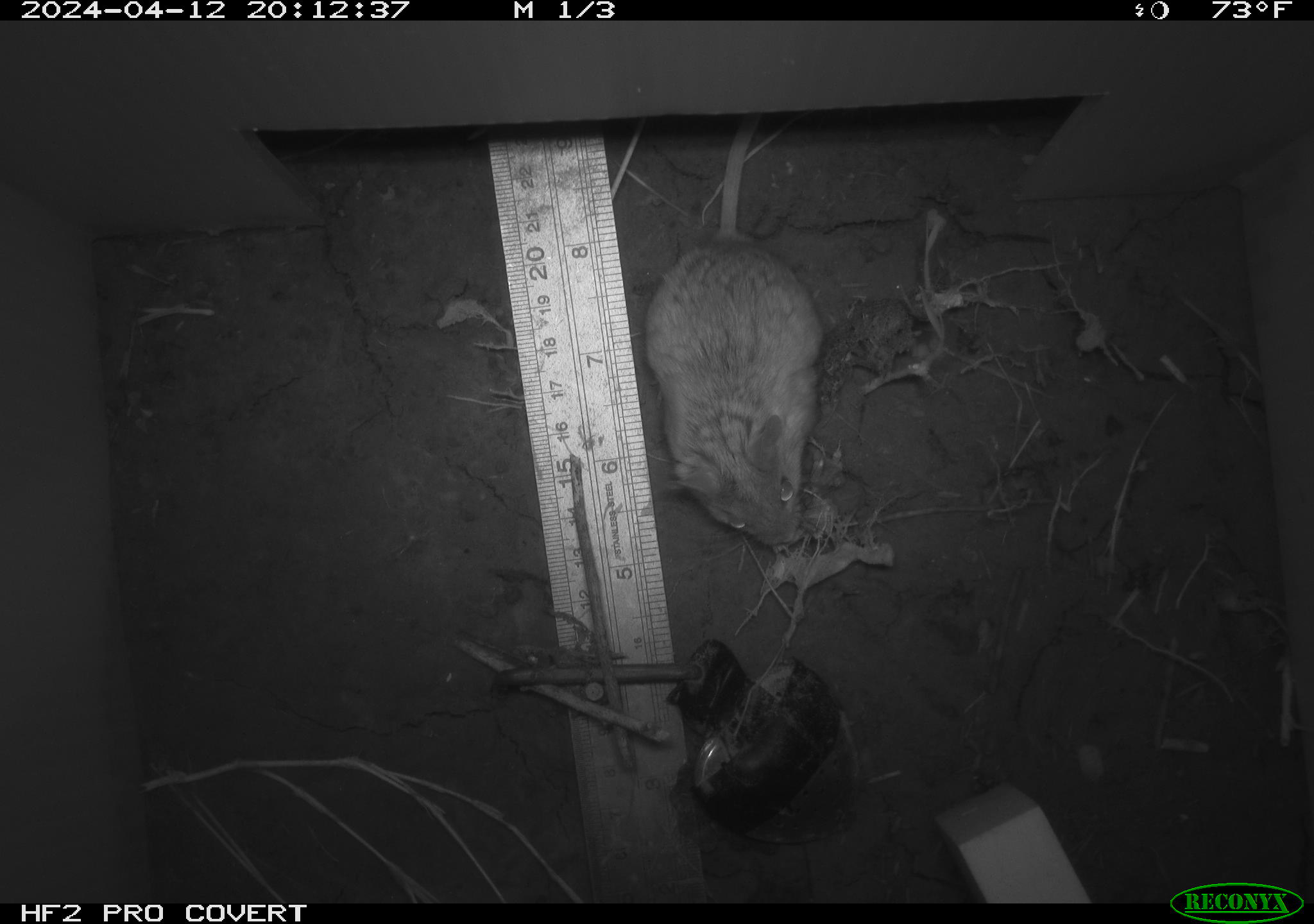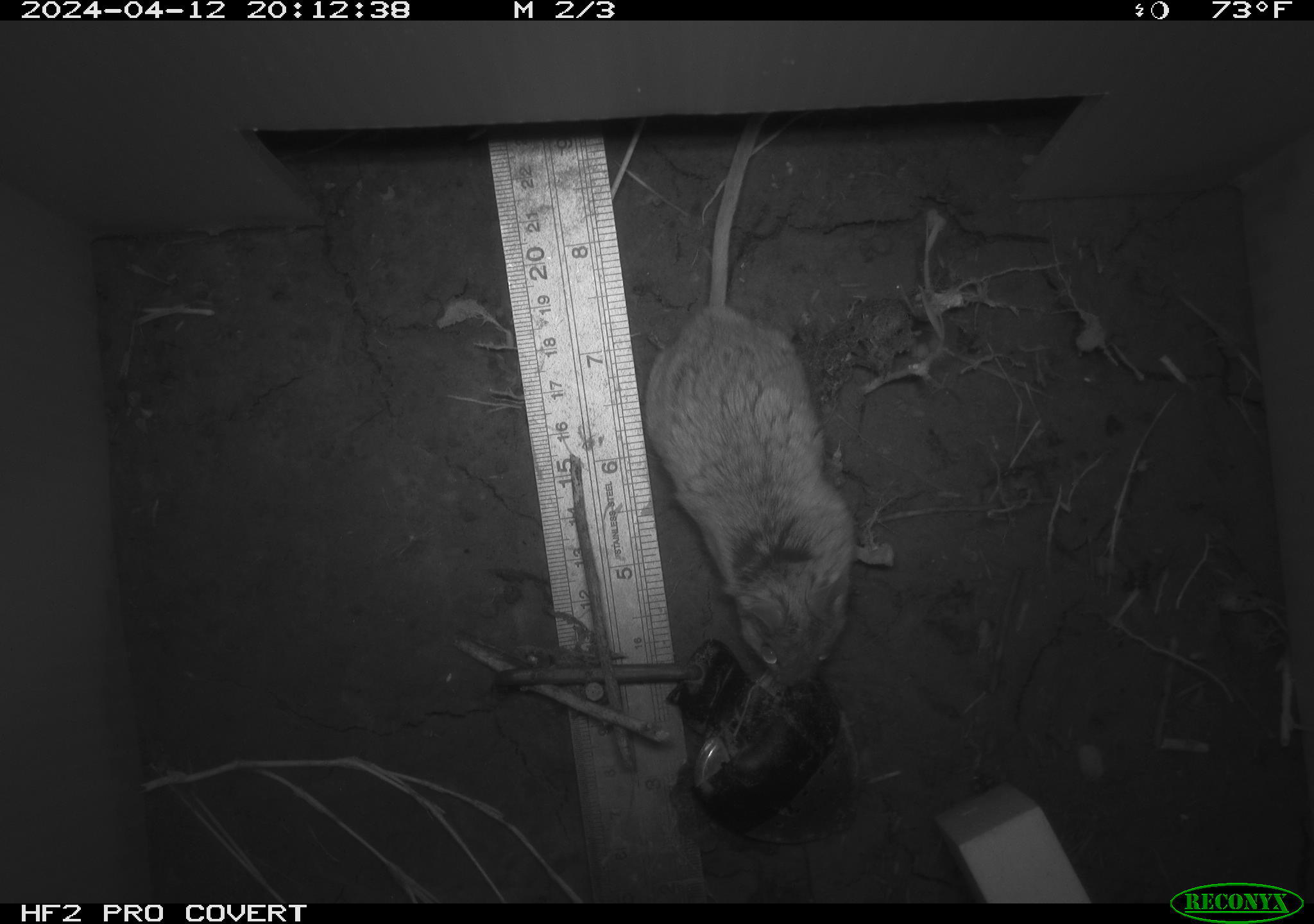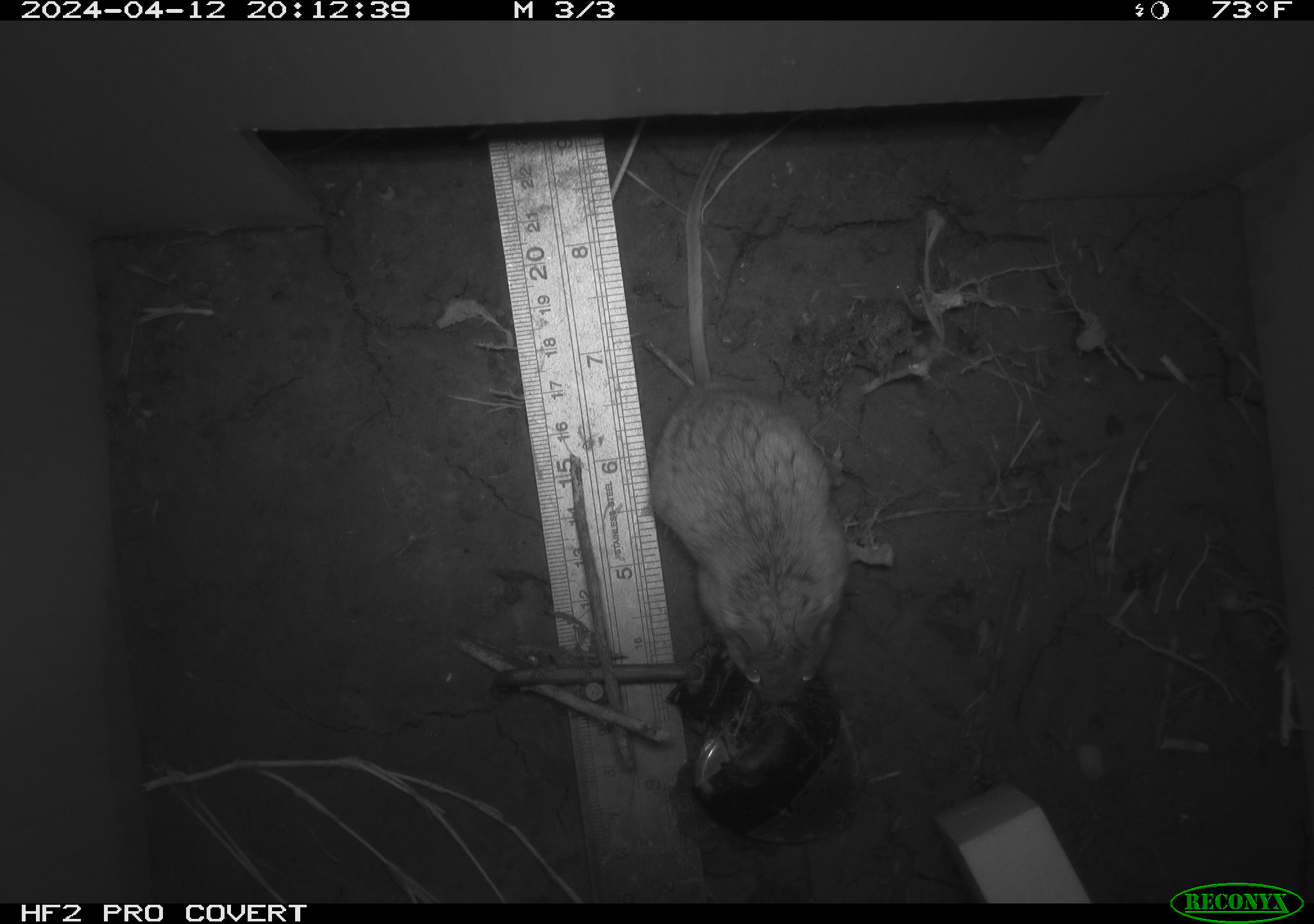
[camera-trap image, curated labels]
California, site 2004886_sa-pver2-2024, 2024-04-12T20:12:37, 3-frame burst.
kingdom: Animalia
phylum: Chordata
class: Mammalia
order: Rodentia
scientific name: Rodentia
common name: mouse species